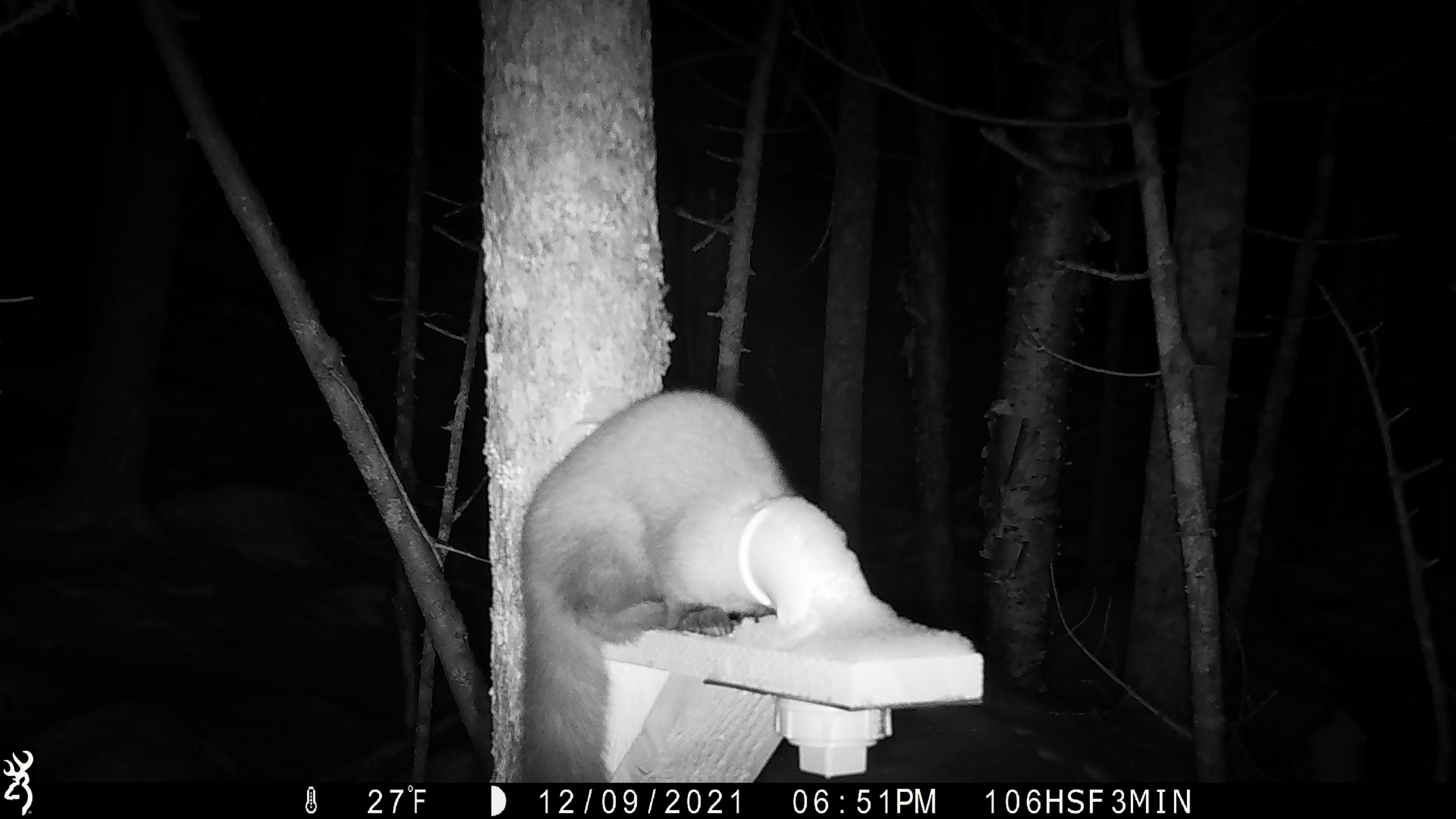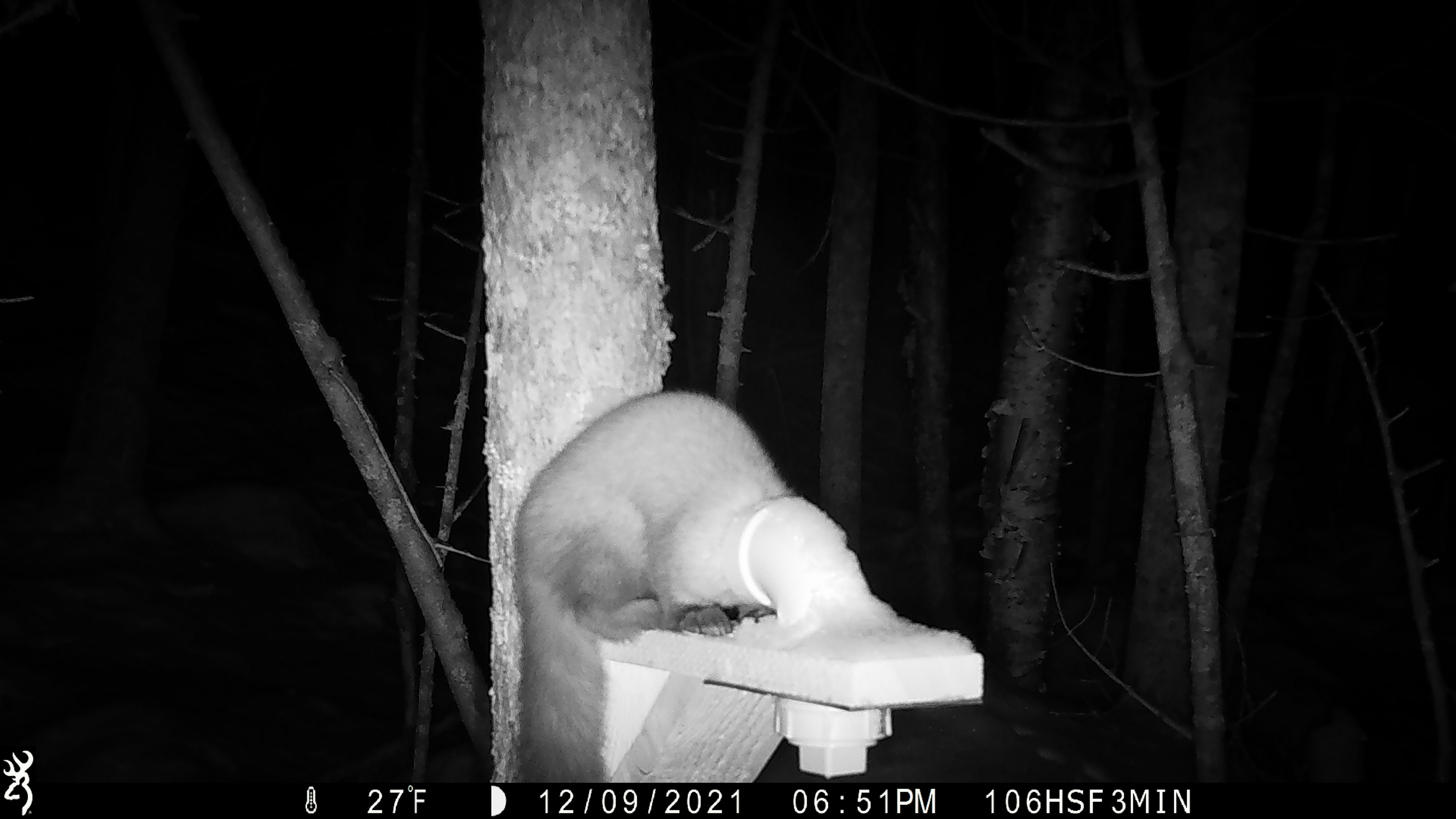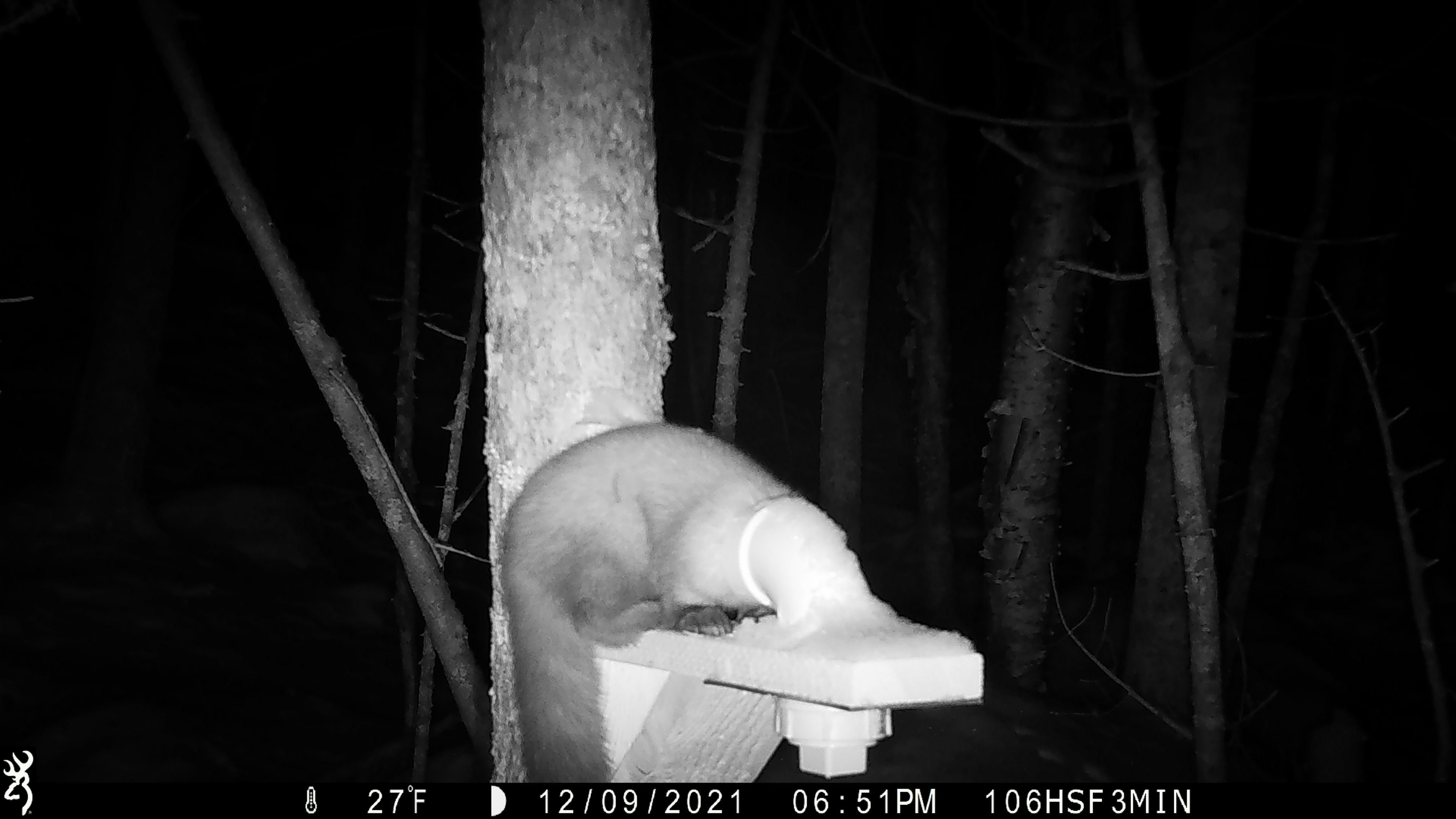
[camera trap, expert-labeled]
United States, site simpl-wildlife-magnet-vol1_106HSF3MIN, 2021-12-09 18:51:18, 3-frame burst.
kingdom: Animalia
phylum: Chordata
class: Mammalia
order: Carnivora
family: Mustelidae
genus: Martes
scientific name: Martes americana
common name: american marten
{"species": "american marten (Martes americana)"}